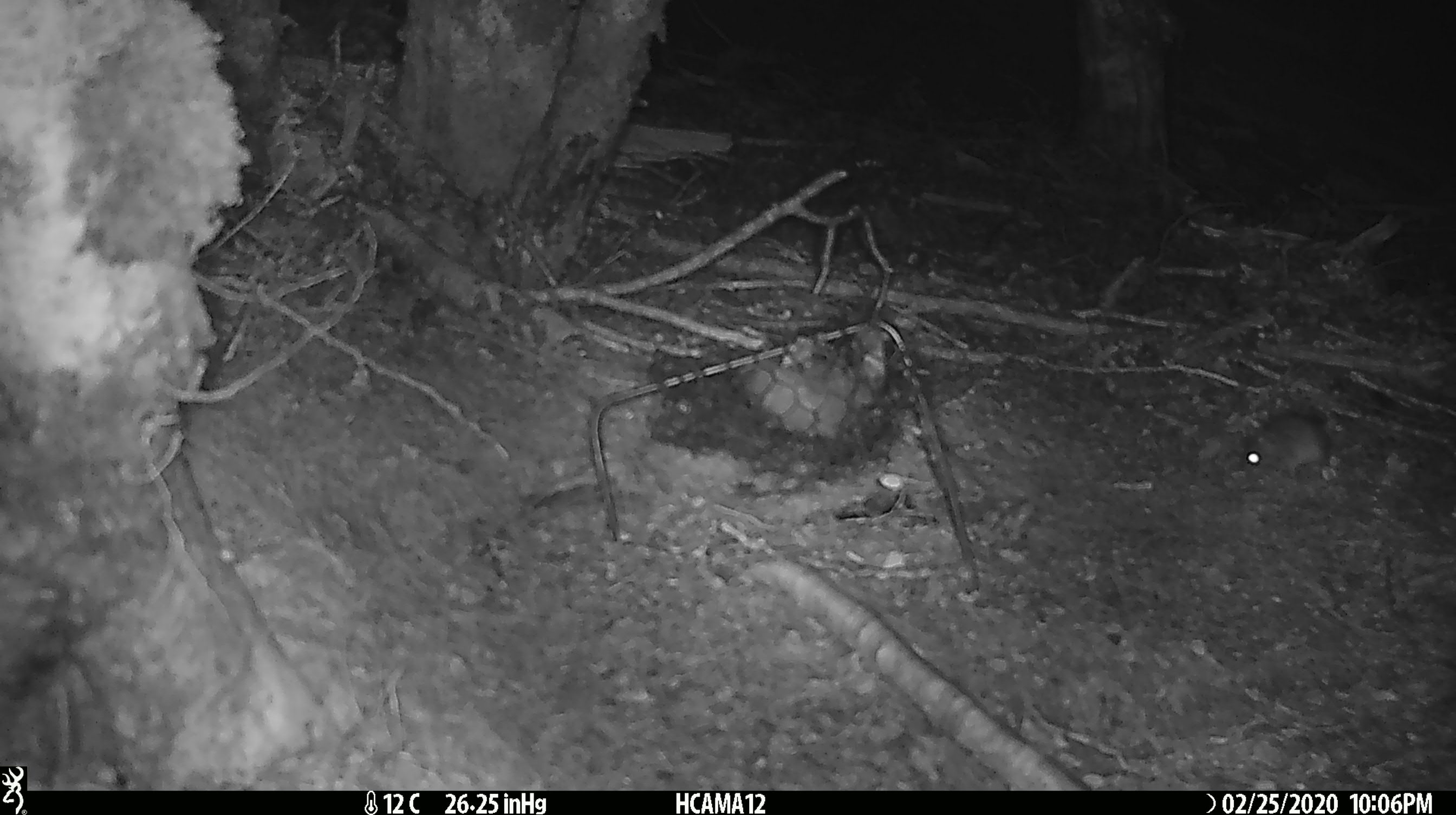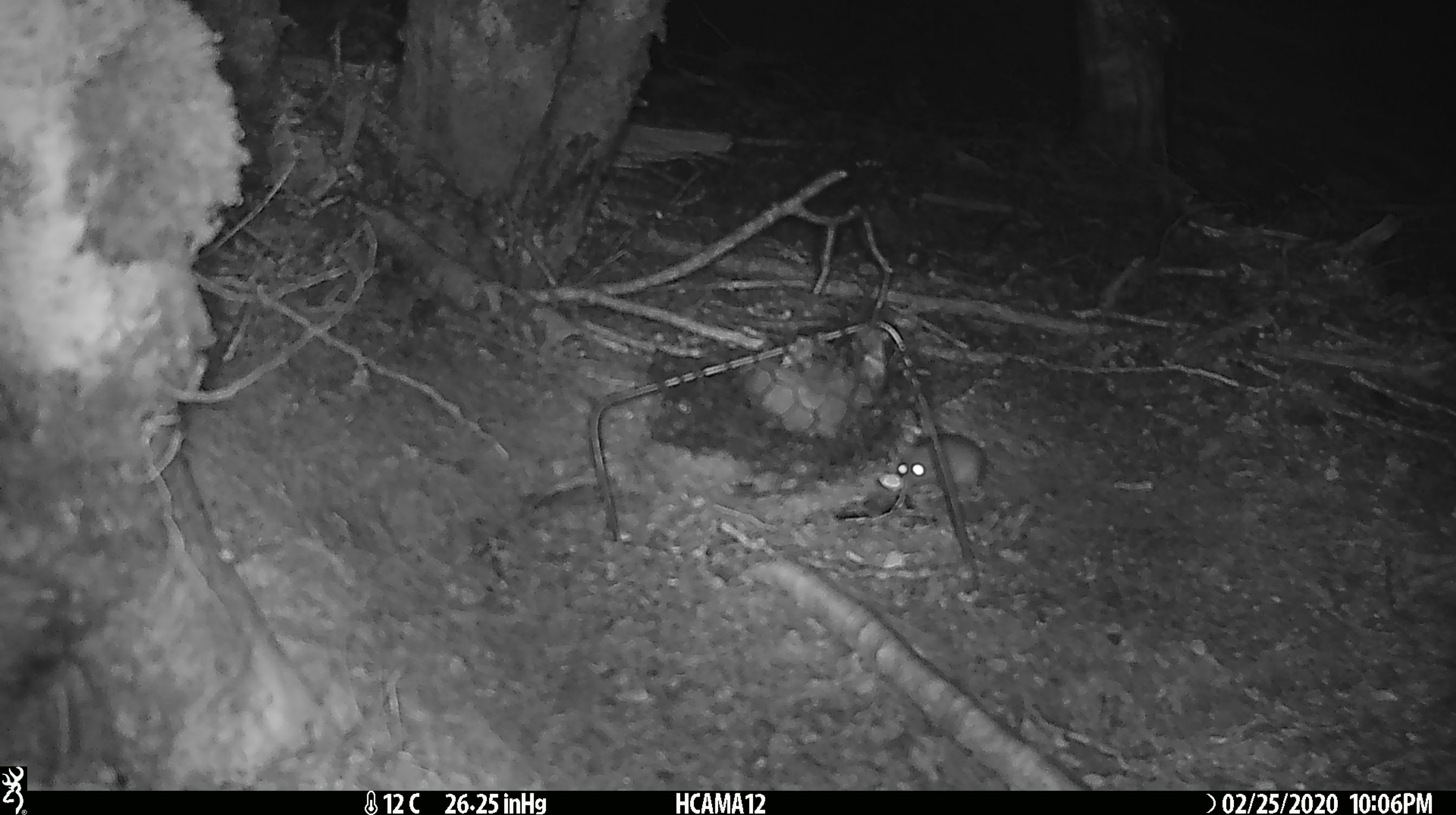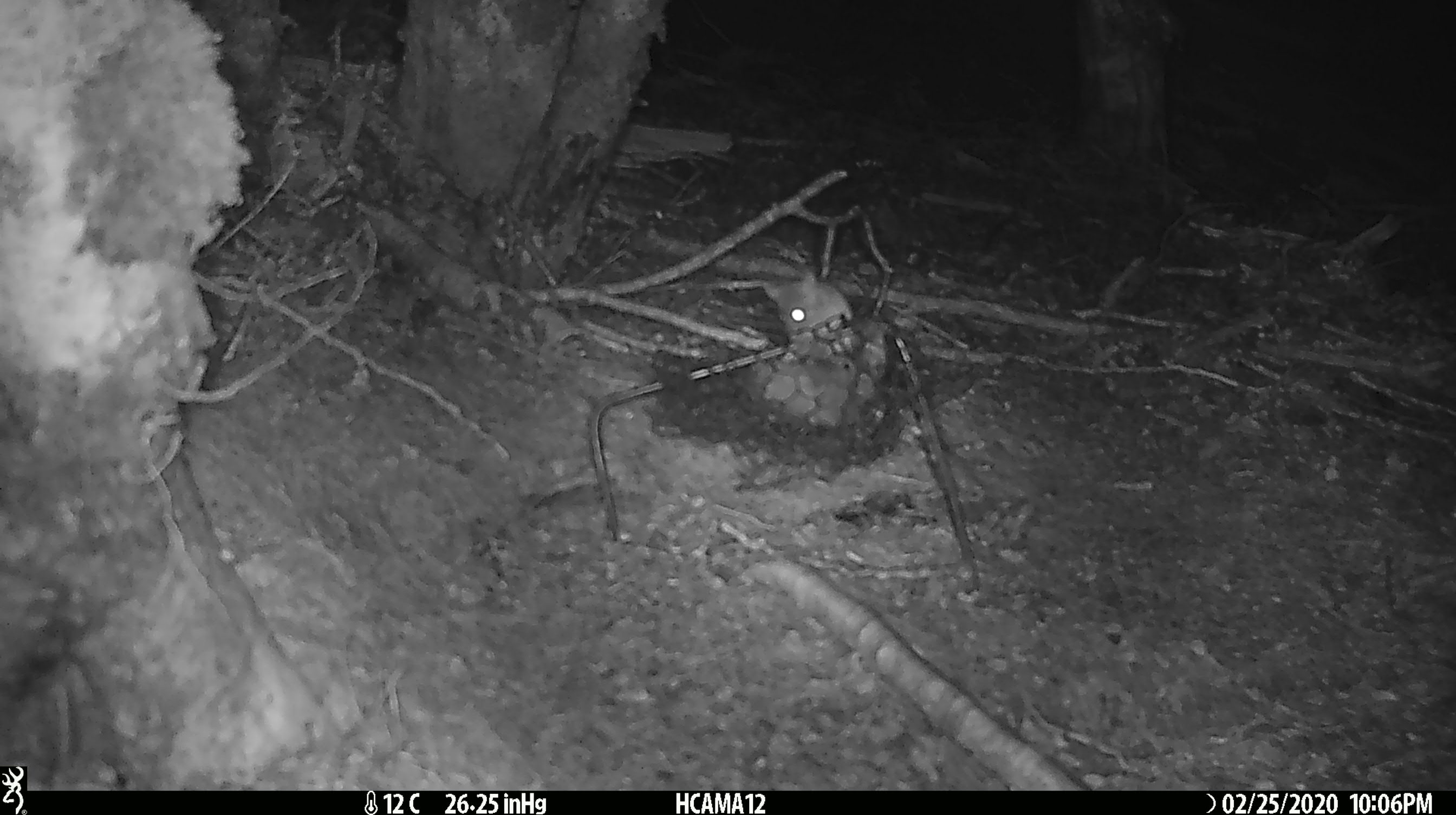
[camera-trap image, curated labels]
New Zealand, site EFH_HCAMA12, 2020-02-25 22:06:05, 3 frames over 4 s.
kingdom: Animalia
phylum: Chordata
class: Mammalia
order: Rodentia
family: Muridae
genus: Mus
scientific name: Mus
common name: mouse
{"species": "mouse (Mus)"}